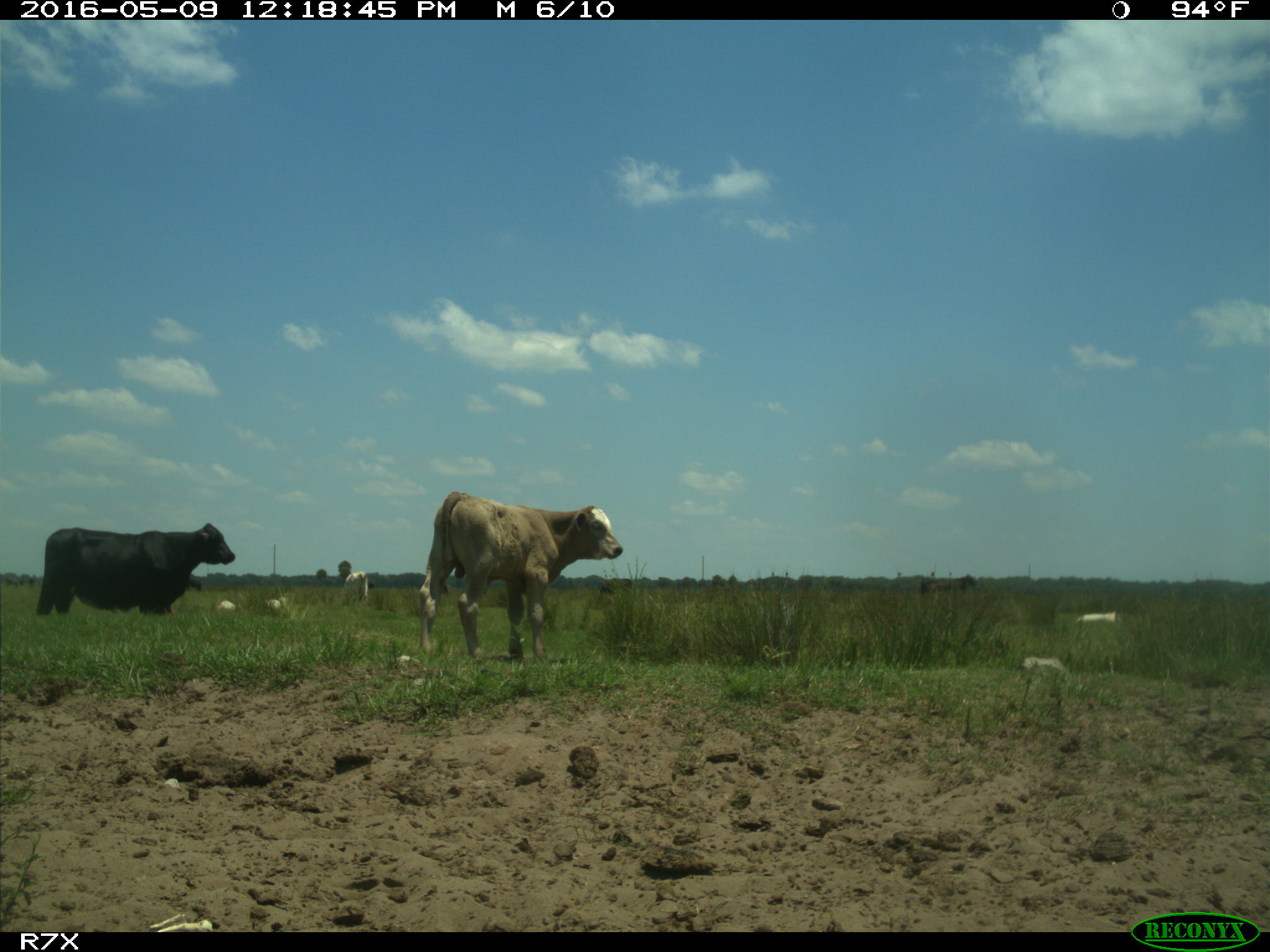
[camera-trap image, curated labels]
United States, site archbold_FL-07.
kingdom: Animalia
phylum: Chordata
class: Mammalia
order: Artiodactyla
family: Bovidae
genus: Bos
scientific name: Bos taurus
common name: domestic cow